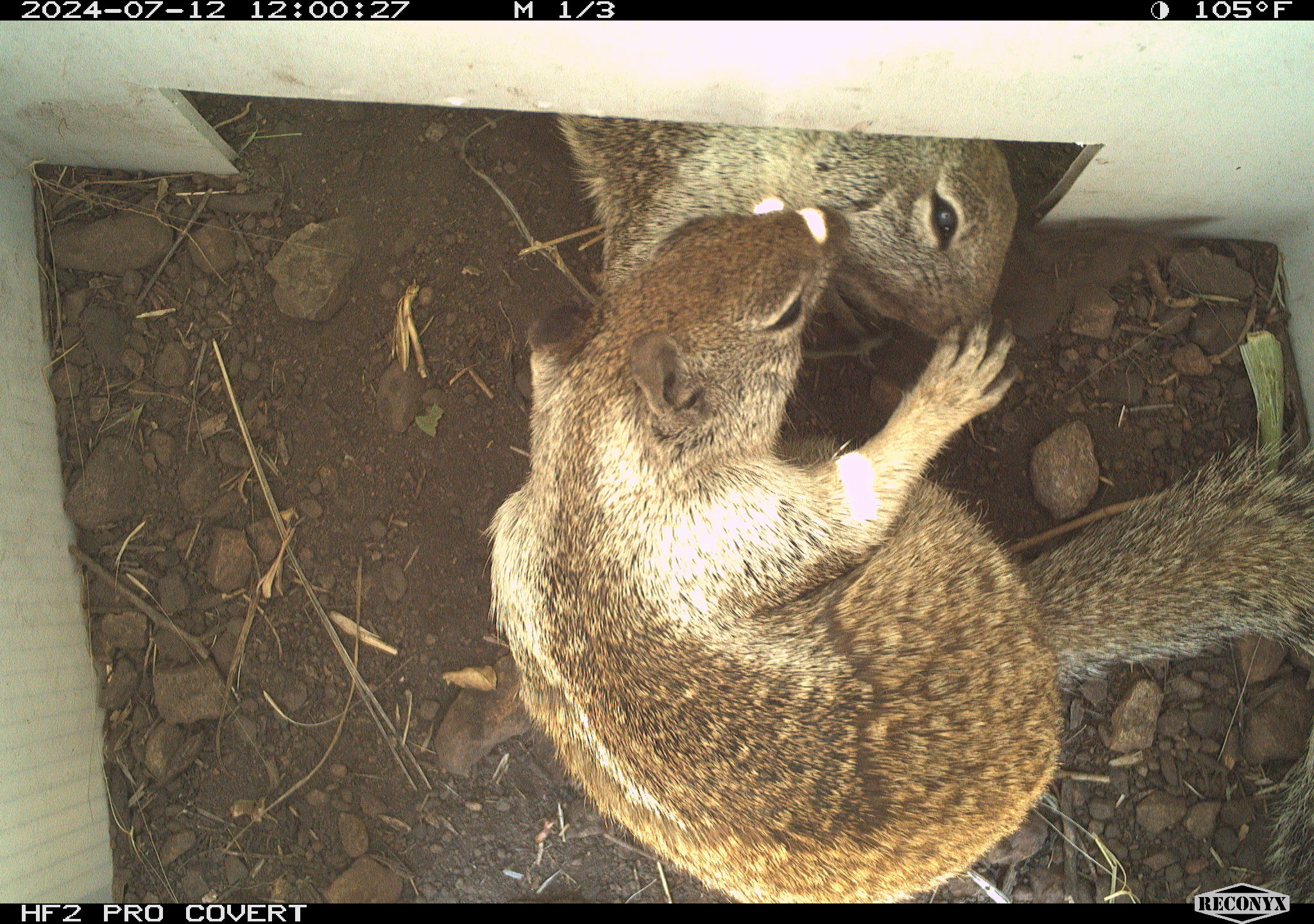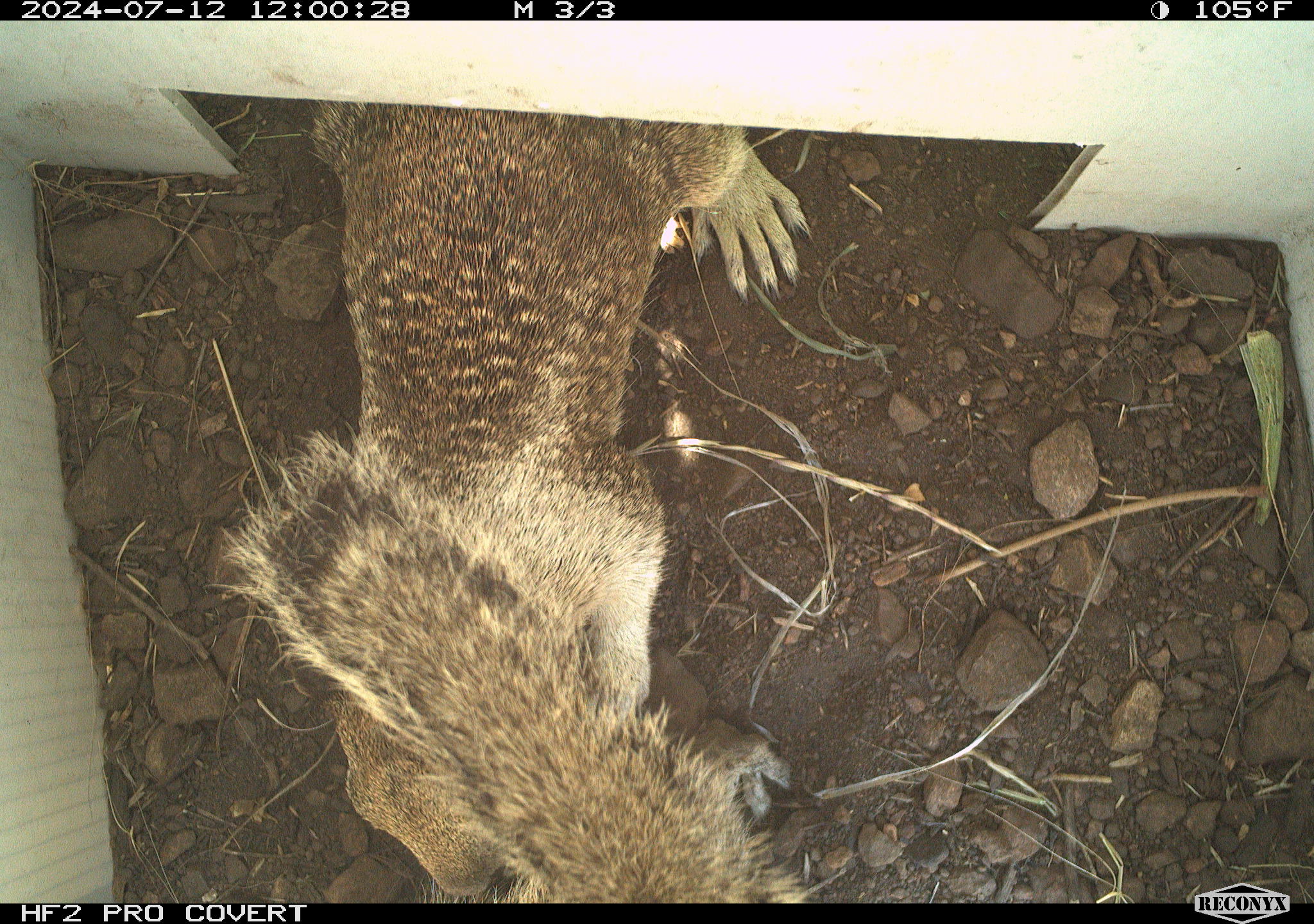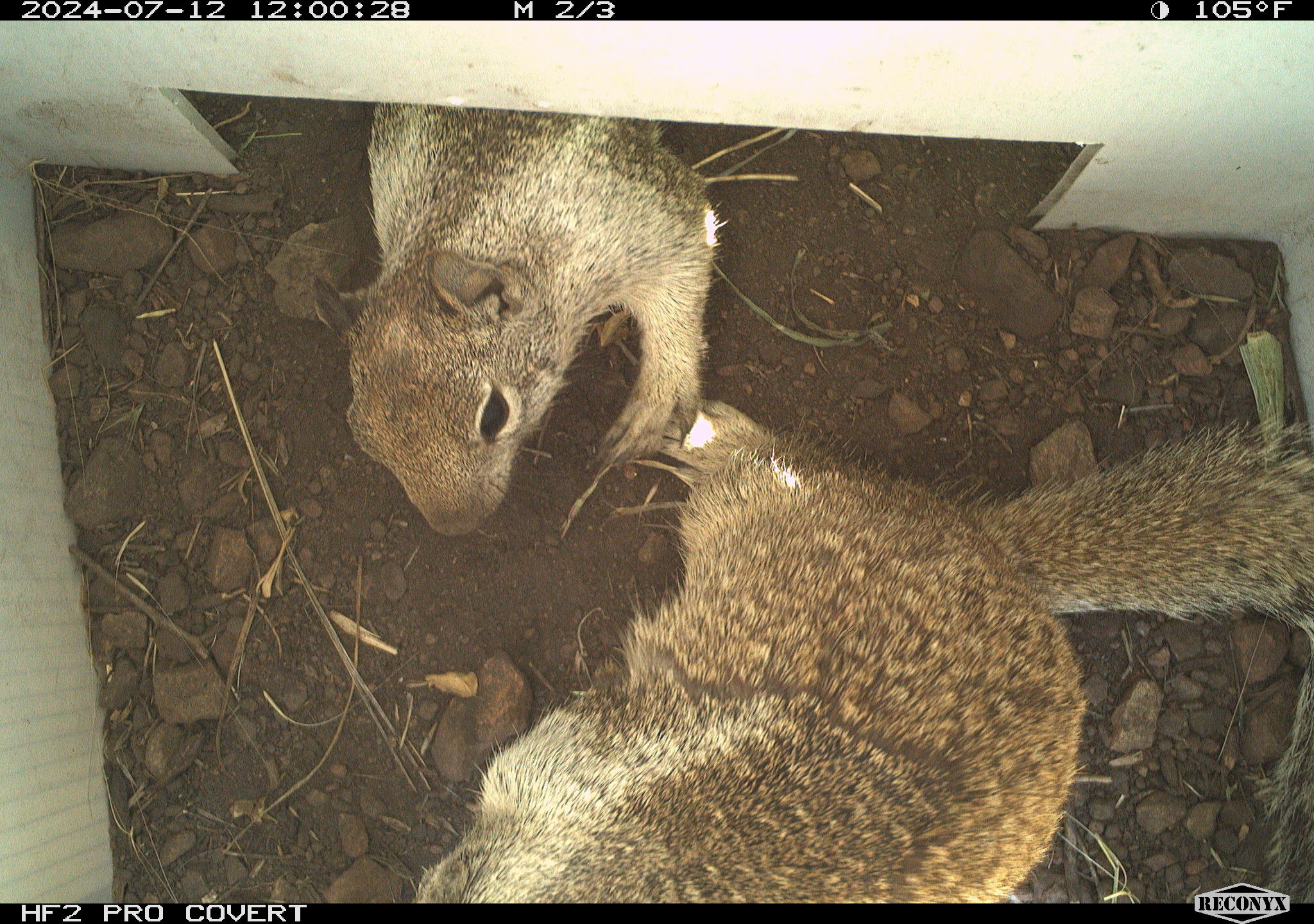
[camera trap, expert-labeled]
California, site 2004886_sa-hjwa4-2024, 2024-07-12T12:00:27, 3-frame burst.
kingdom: Animalia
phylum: Chordata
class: Mammalia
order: Rodentia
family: Sciuridae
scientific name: Sciuridae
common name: squirrels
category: sciuridae family